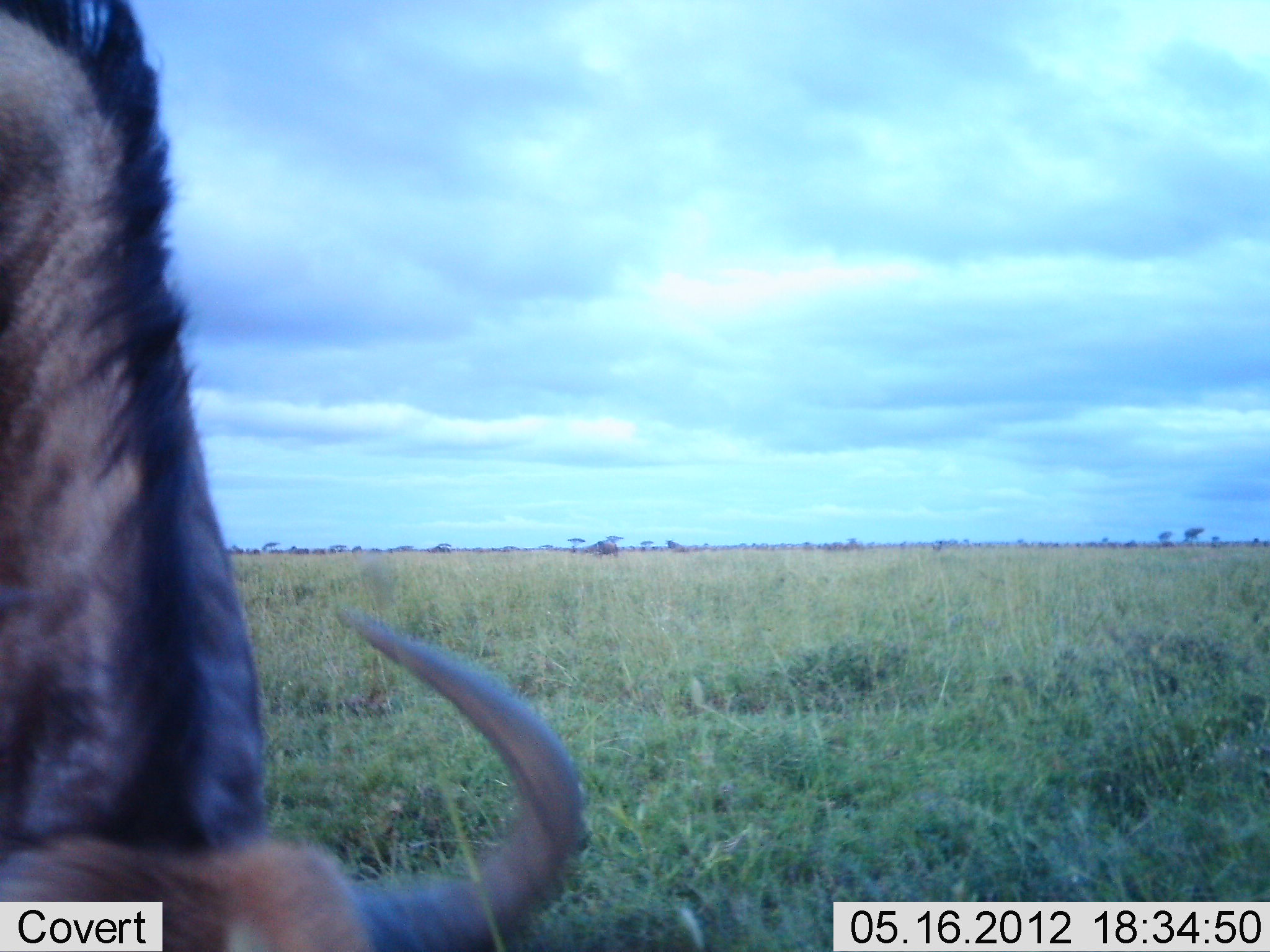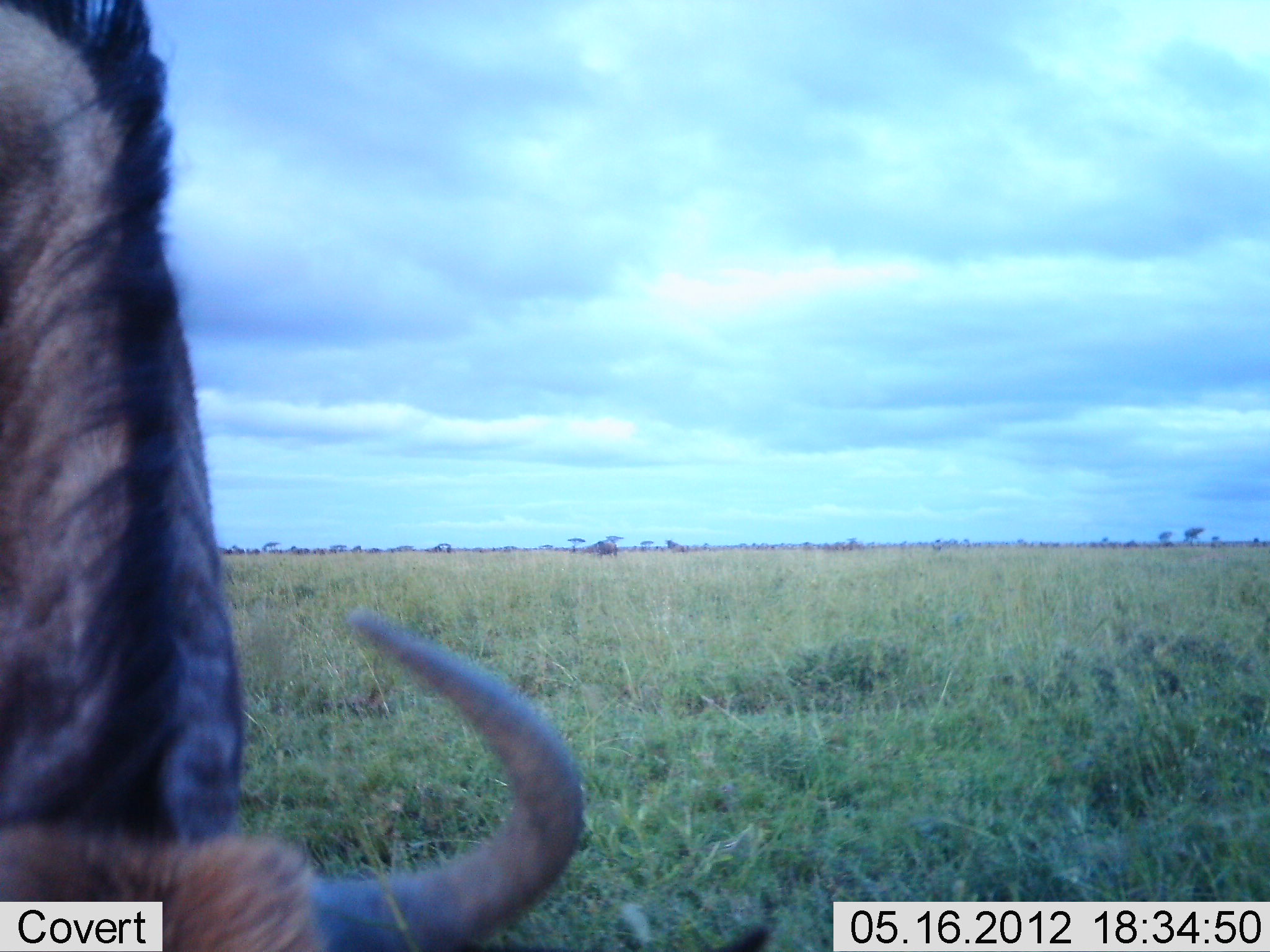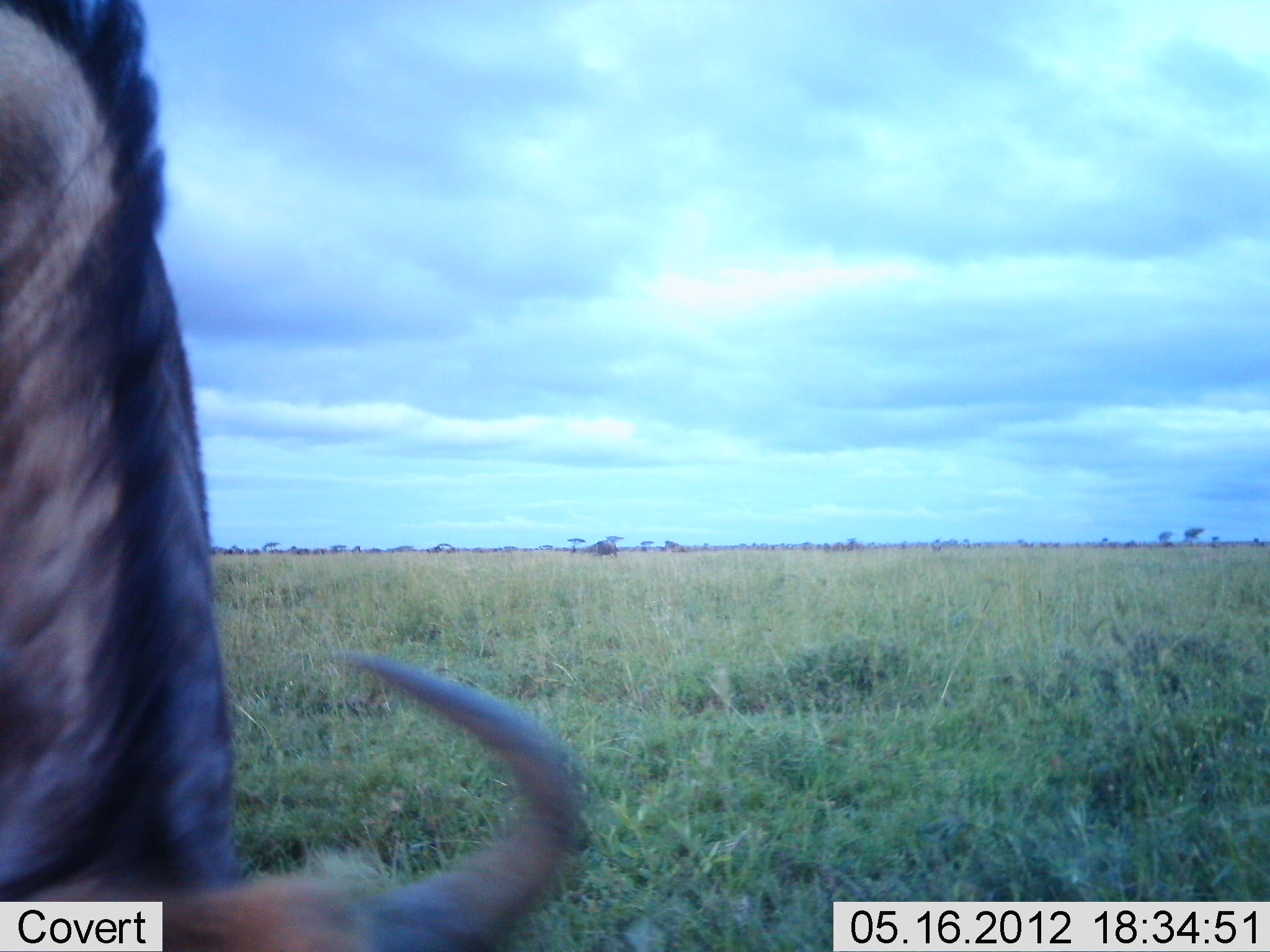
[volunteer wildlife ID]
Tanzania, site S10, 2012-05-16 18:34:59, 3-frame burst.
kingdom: Animalia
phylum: Chordata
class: Mammalia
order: Artiodactyla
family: Bovidae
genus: Connochaetes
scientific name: Connochaetes taurinus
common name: blue wildebeest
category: wildebeest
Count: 1.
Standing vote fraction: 20%.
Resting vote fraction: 0%.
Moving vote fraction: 0%.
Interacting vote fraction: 0%.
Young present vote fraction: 0%.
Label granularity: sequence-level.